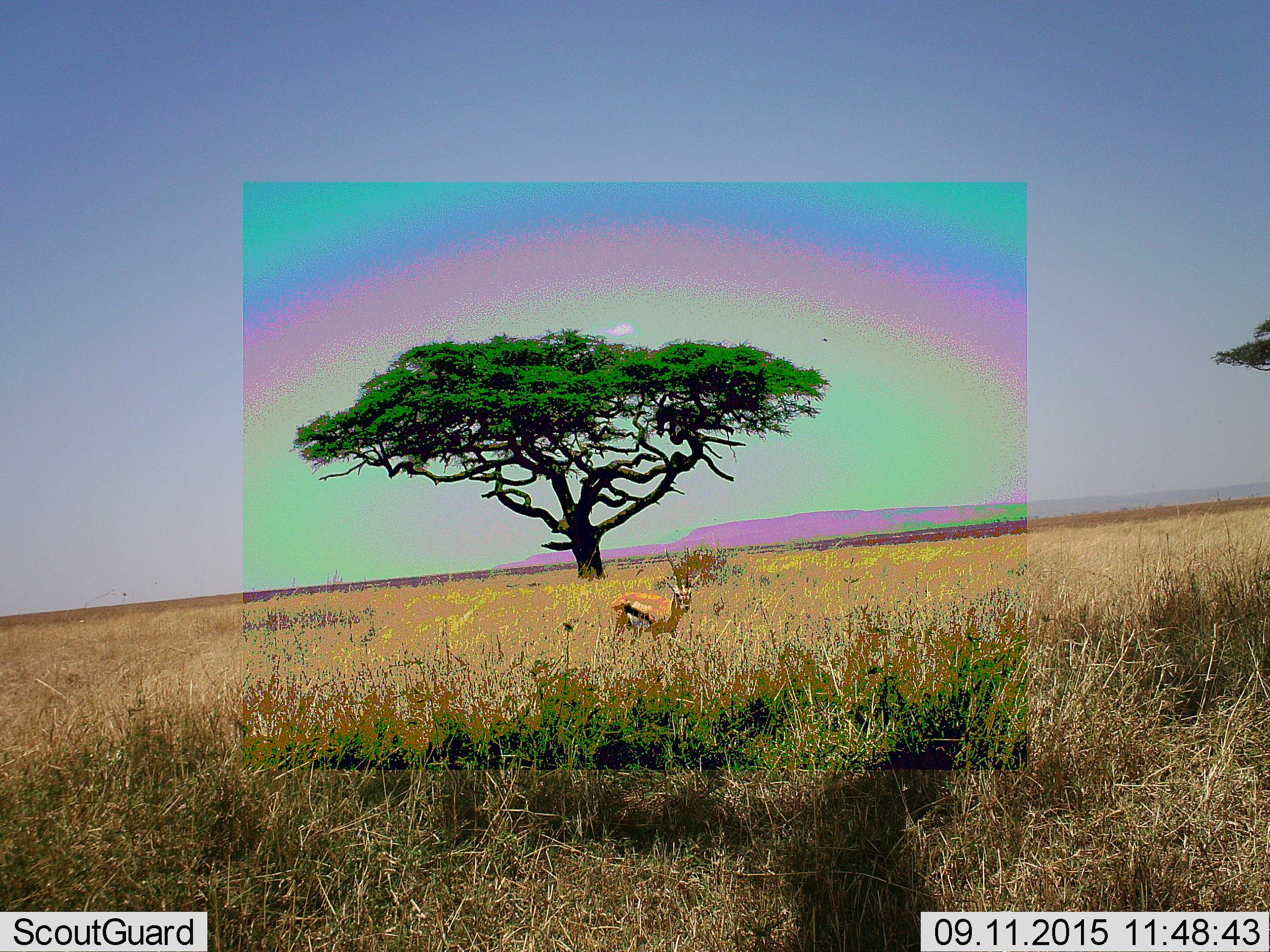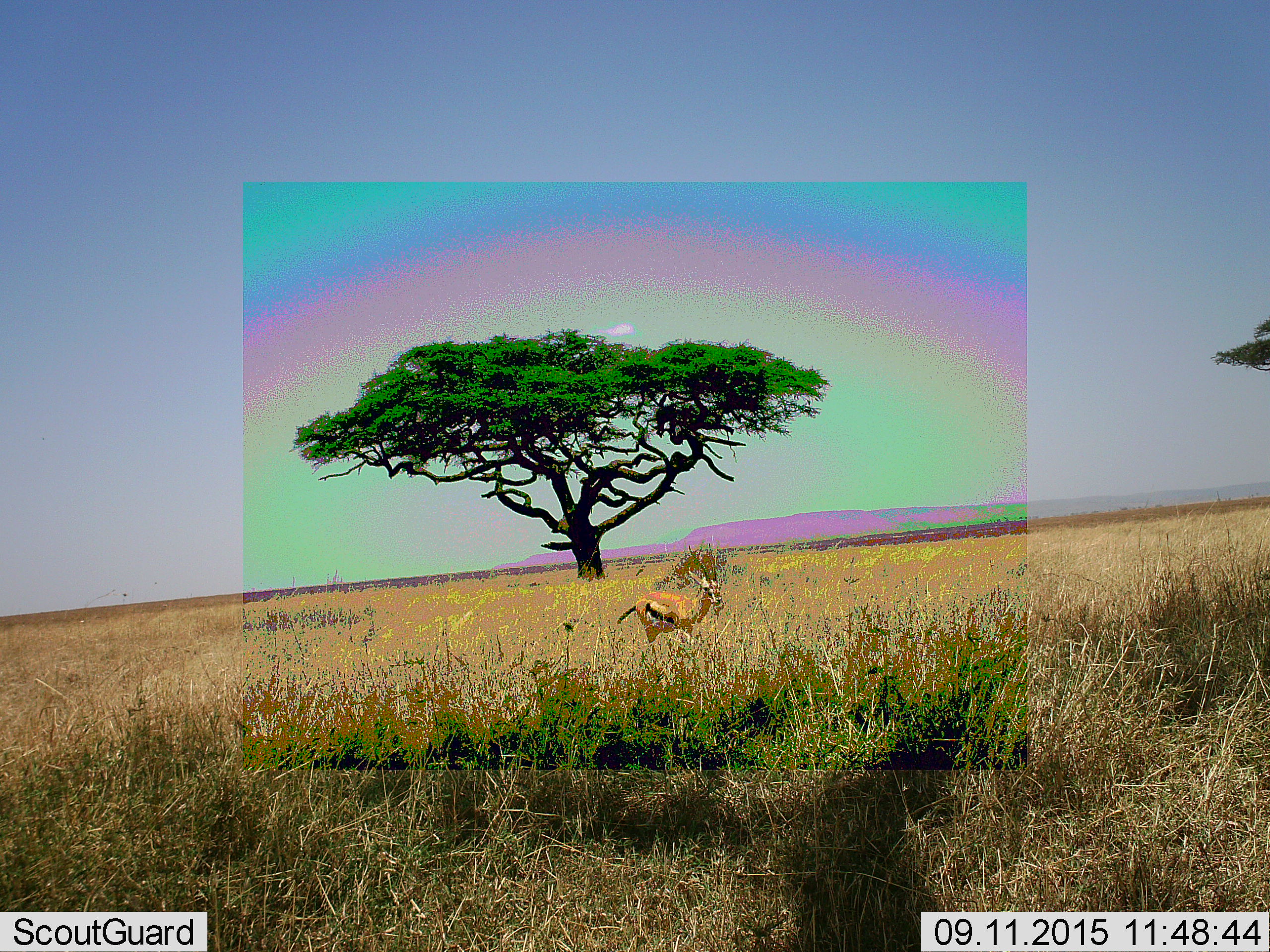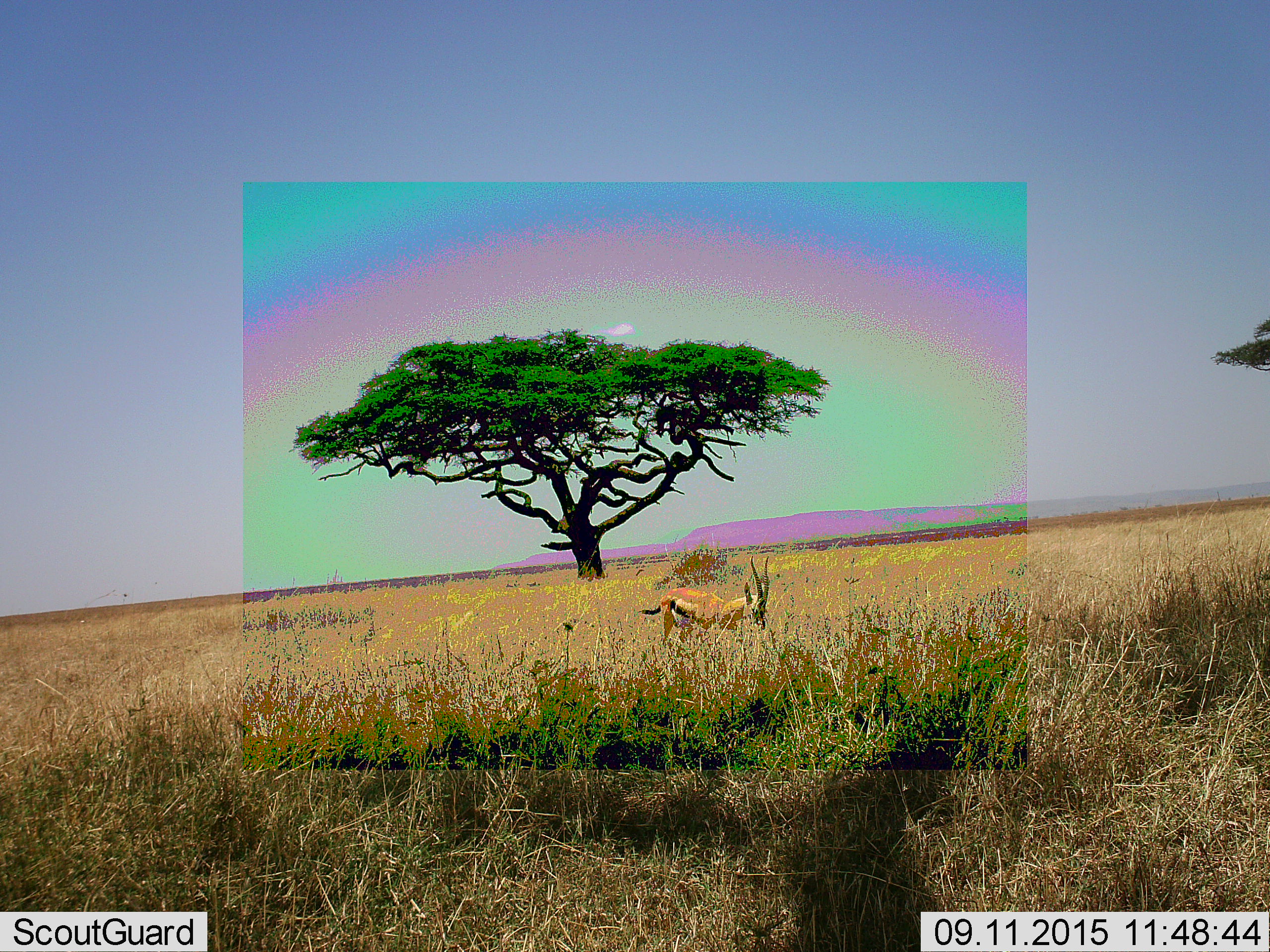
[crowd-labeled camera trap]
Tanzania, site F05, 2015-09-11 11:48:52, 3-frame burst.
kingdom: Animalia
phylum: Chordata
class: Mammalia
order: Artiodactyla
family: Bovidae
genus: Eudorcas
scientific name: Eudorcas thomsonii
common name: thomson's gazelle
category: gazellethomsons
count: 1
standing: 9%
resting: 0%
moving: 100%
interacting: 0%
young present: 0%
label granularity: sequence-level